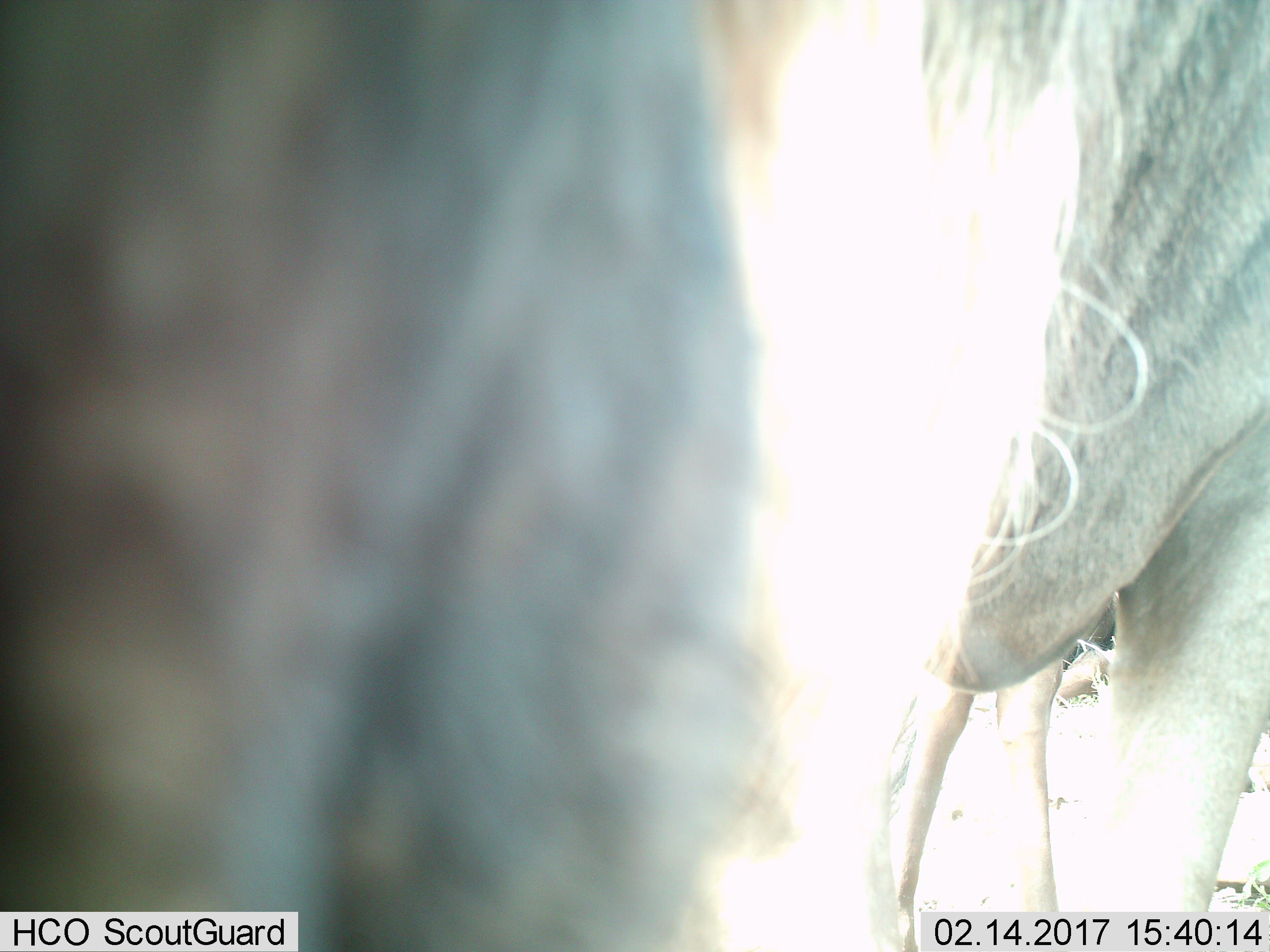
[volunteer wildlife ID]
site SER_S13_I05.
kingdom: Animalia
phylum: Chordata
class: Mammalia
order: Artiodactyla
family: Bovidae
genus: Connochaetes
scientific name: Connochaetes taurinus taurinus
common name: blue wildebeest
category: wildebeestblue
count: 2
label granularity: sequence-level